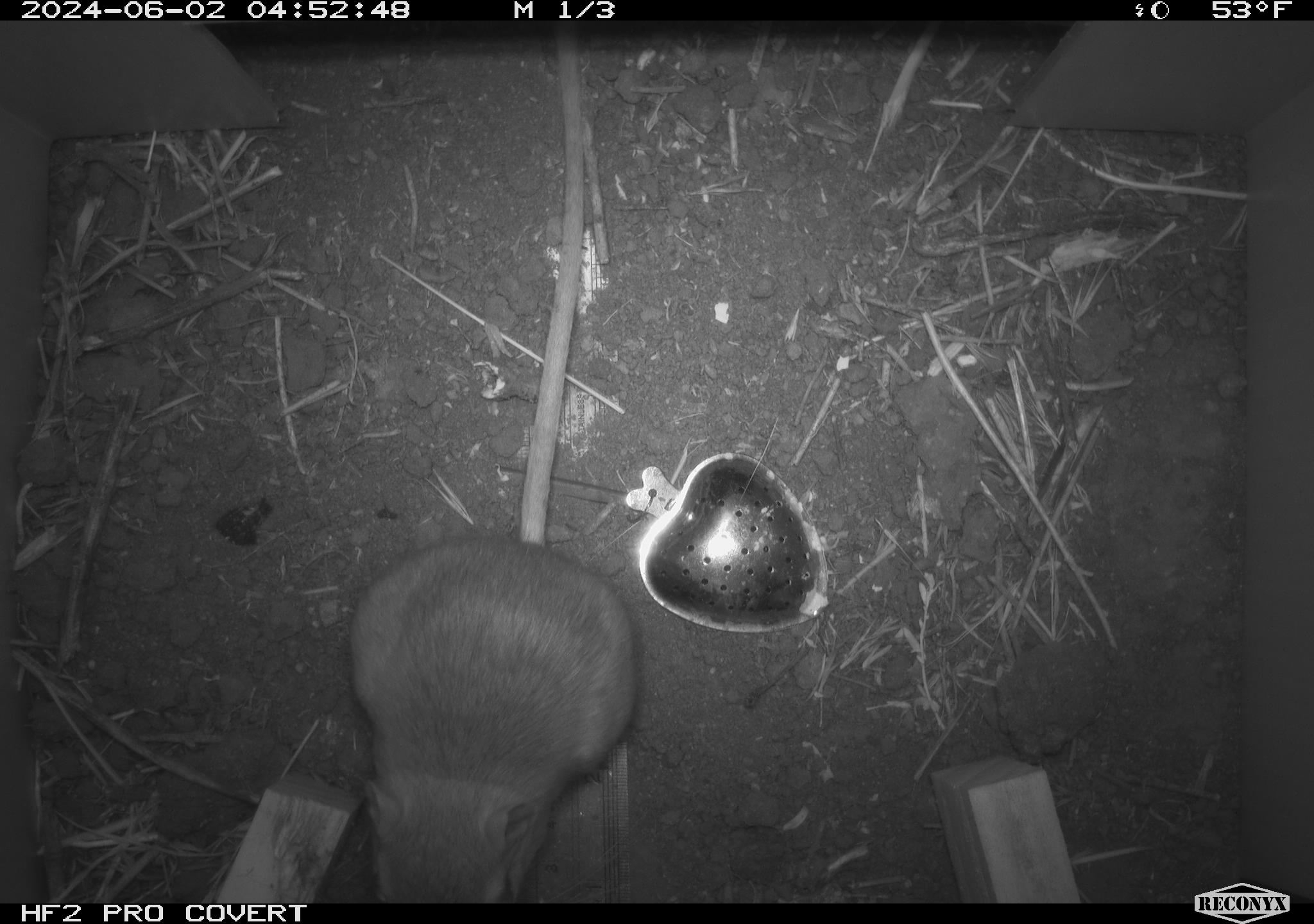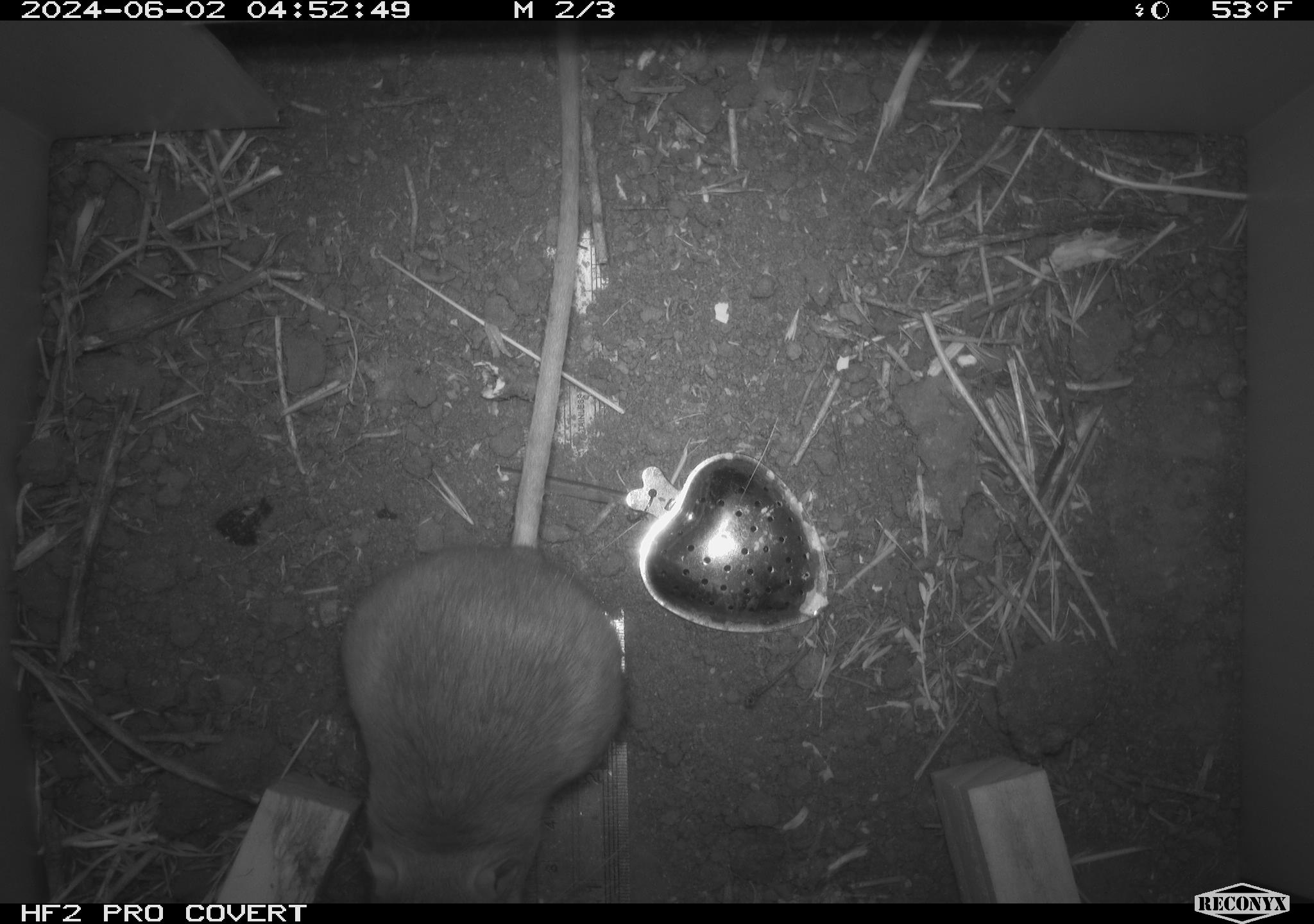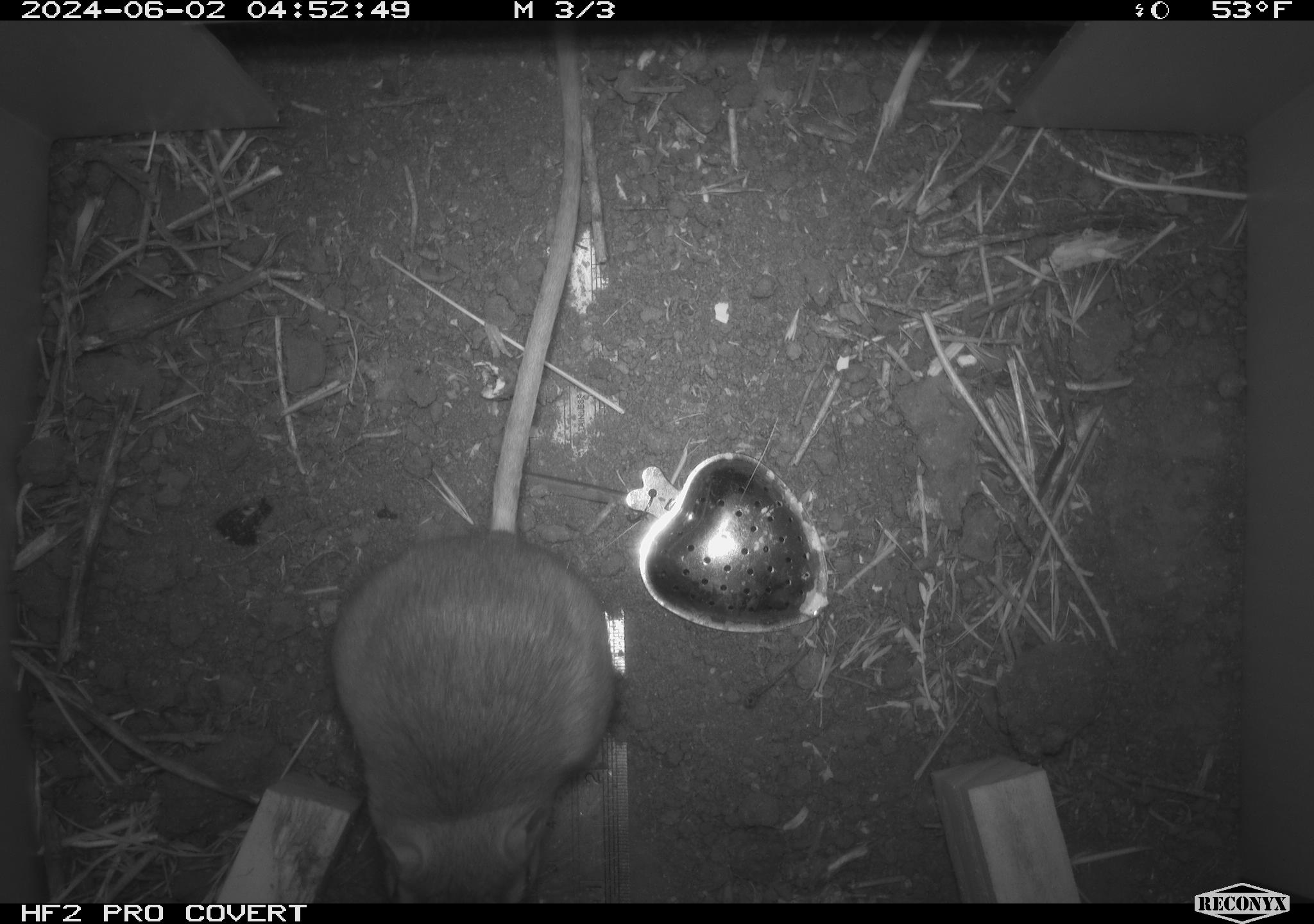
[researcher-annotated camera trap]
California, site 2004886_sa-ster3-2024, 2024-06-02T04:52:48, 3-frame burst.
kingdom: Animalia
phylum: Chordata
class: Mammalia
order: Rodentia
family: Heteromyidae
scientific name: Heteromyidae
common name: kangaroo rats and pocket mice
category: heteromyidae family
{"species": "heteromyidae family (kangaroo rats and pocket mice) (Heteromyidae)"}